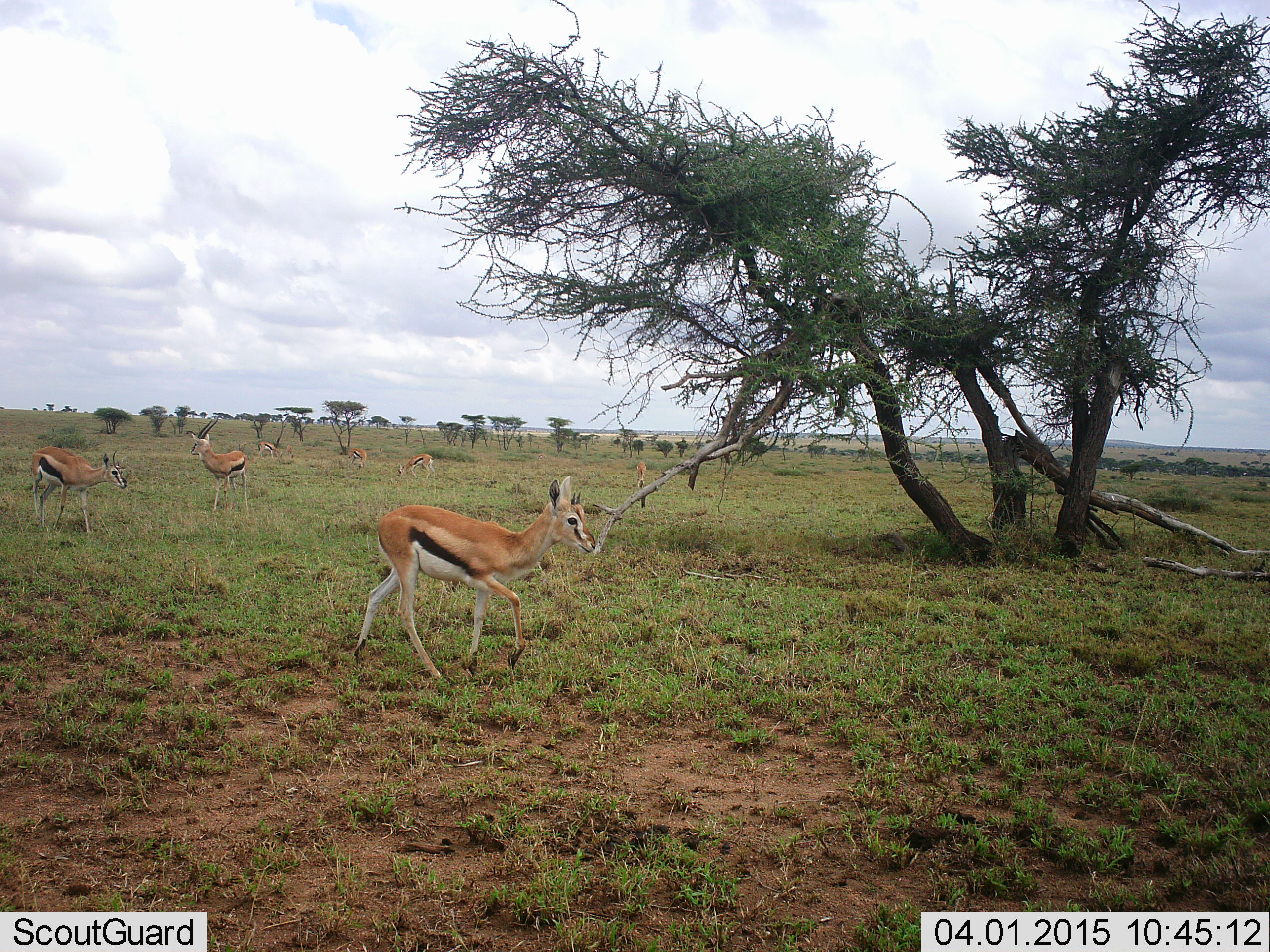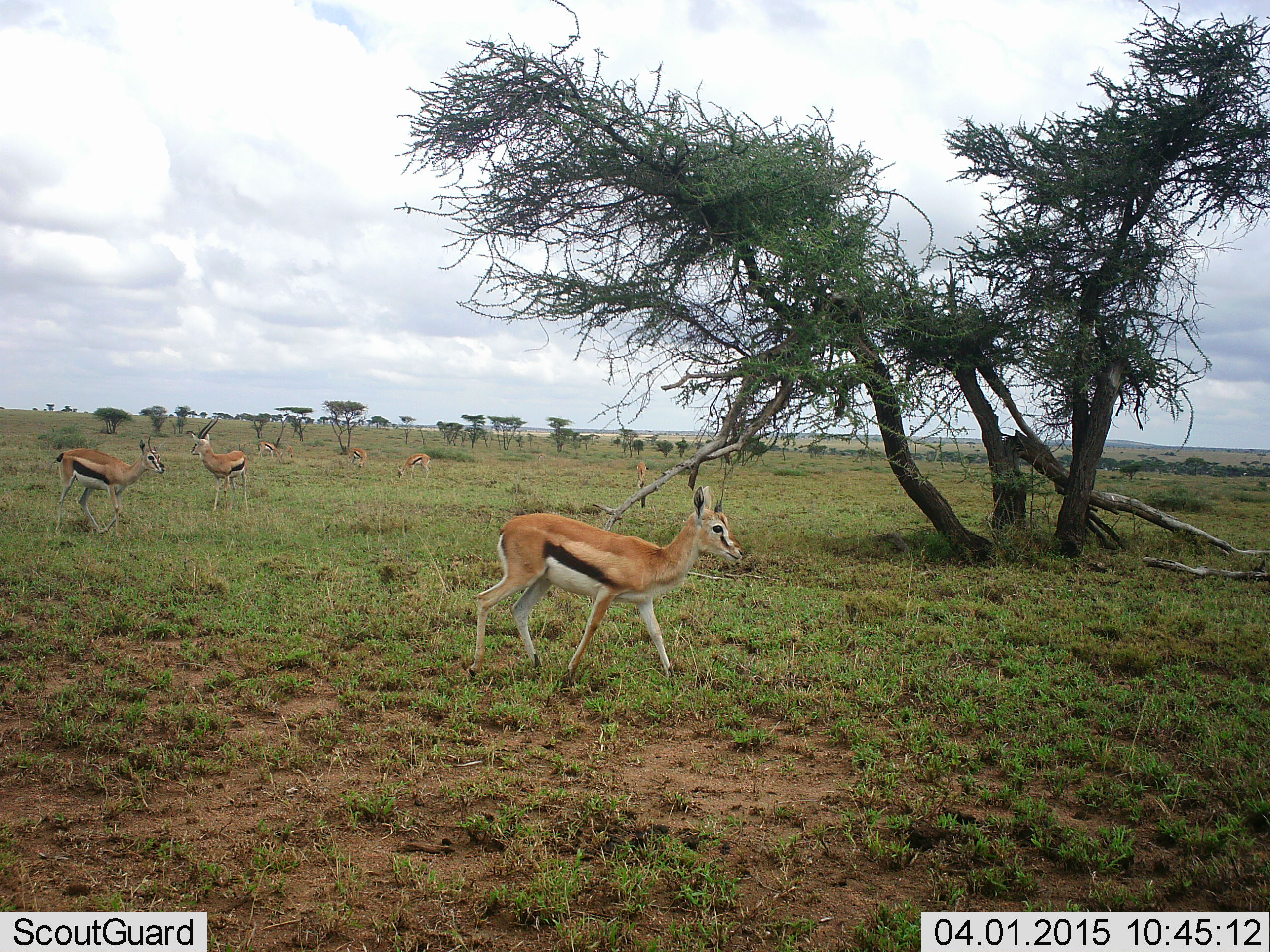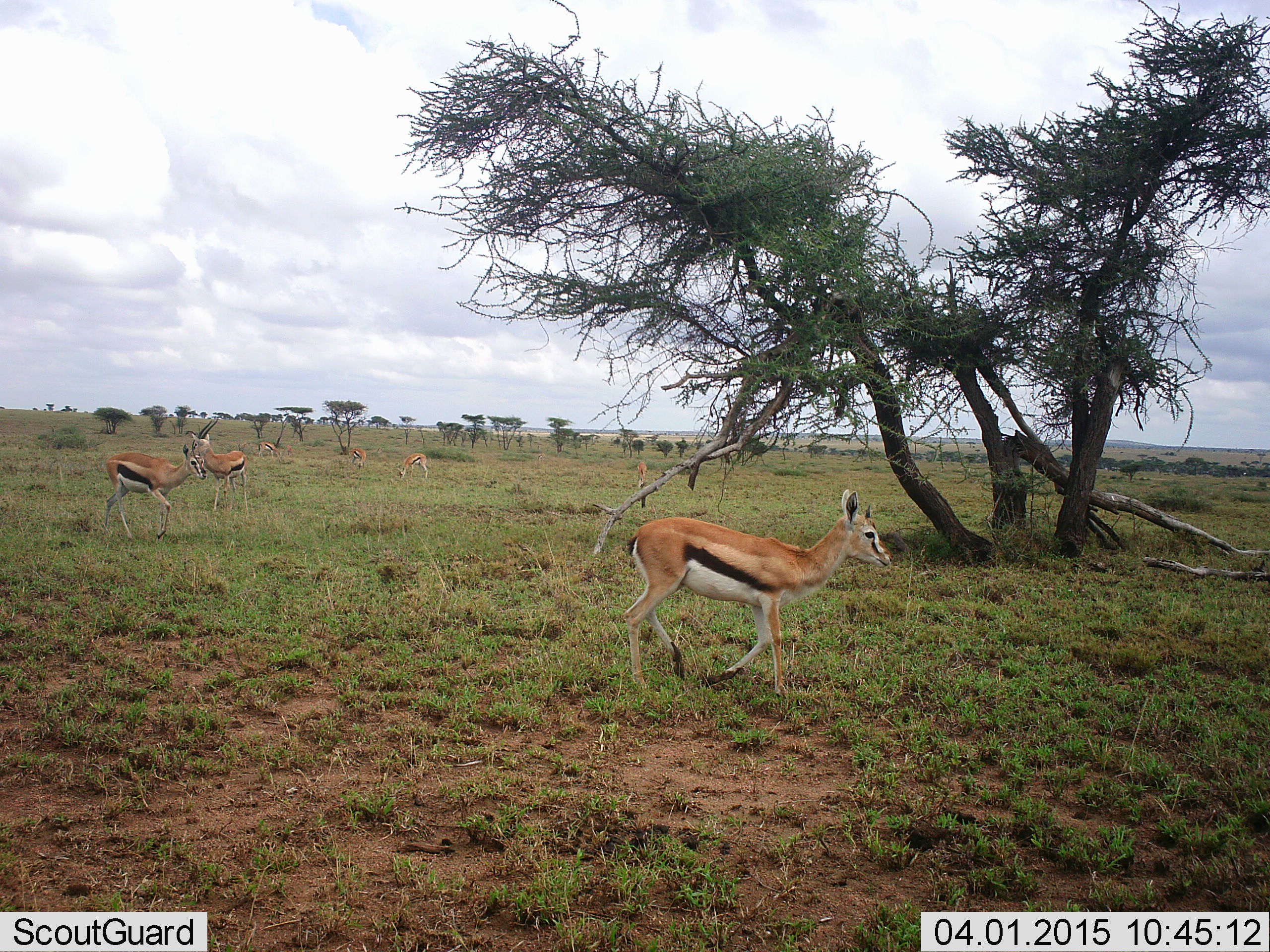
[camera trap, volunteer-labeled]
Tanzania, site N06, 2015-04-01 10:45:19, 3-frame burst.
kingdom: Animalia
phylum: Chordata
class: Mammalia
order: Artiodactyla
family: Bovidae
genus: Eudorcas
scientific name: Eudorcas thomsonii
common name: thomson's gazelle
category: gazellethomsons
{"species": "gazellethomsons (thomson's gazelle) (Eudorcas thomsonii)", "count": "6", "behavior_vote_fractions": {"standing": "80%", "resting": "0%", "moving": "70%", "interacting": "0%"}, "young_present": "0%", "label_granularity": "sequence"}